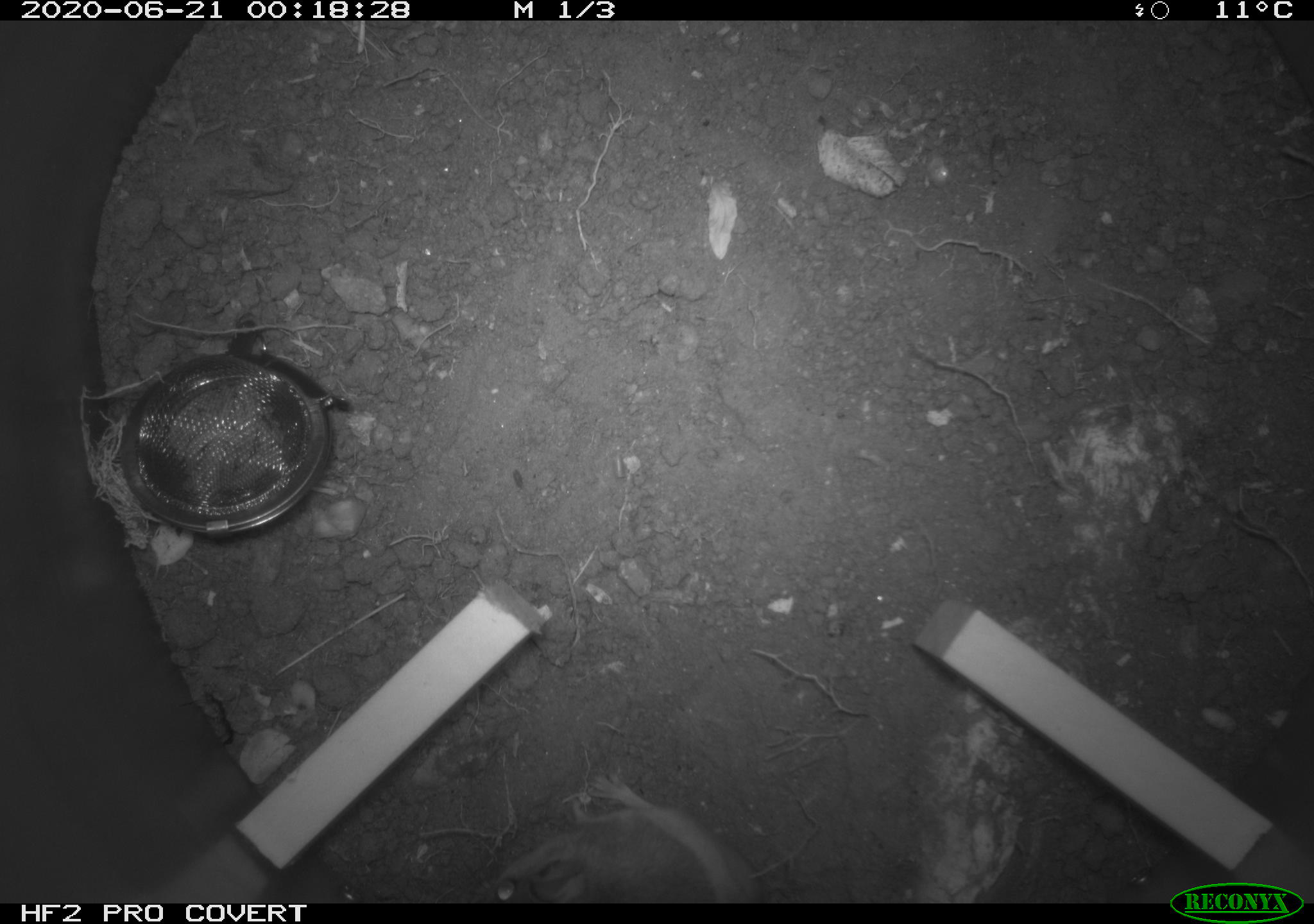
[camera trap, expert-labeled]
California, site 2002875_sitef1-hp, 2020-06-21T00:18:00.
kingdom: Animalia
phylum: Chordata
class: Mammalia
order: Rodentia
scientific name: Rodentia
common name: mouse species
Mouse species (Rodentia).